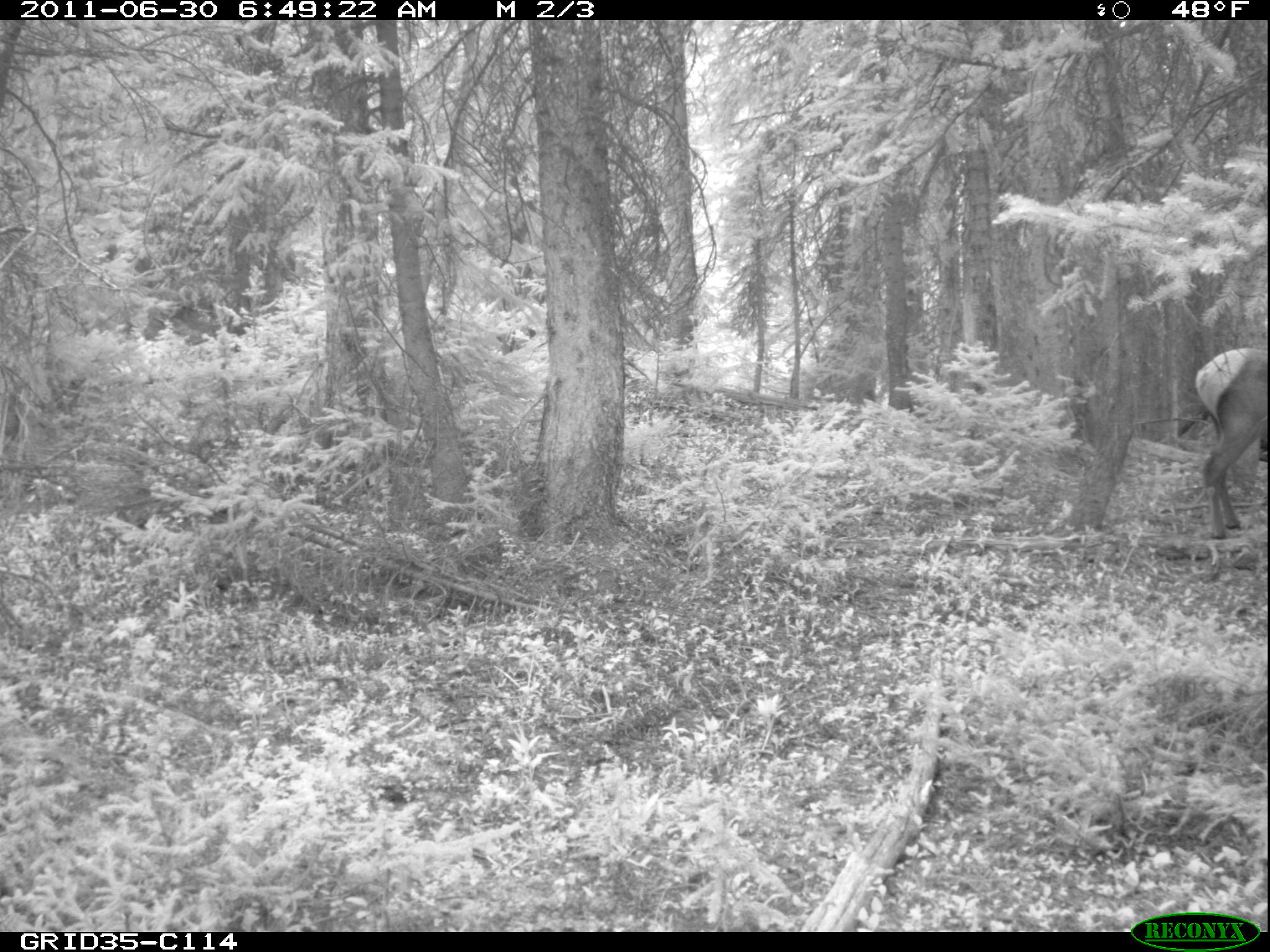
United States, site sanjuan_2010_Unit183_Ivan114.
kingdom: Animalia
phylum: Chordata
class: Mammalia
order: Artiodactyla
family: Cervidae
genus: Cervus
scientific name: Cervus elaphus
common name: red deer